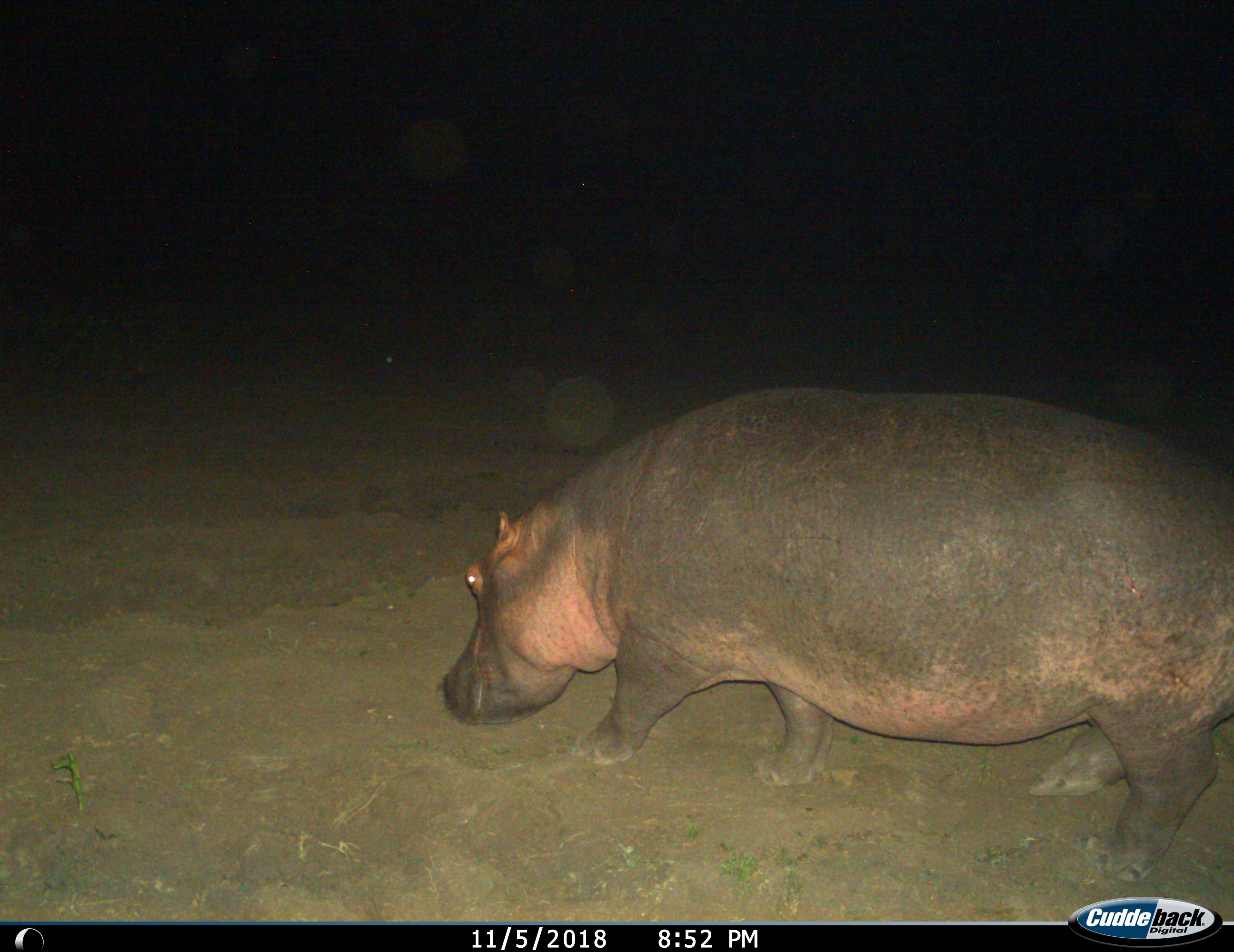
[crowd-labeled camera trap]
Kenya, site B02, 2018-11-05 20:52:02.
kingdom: Animalia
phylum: Chordata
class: Mammalia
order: Artiodactyla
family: Hippopotamidae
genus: Hippopotamus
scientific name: Hippopotamus amphibius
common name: hippopotamus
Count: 1.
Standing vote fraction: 40%.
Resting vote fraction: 0%.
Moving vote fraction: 60%.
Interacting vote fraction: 0%.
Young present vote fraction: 0%.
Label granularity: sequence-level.